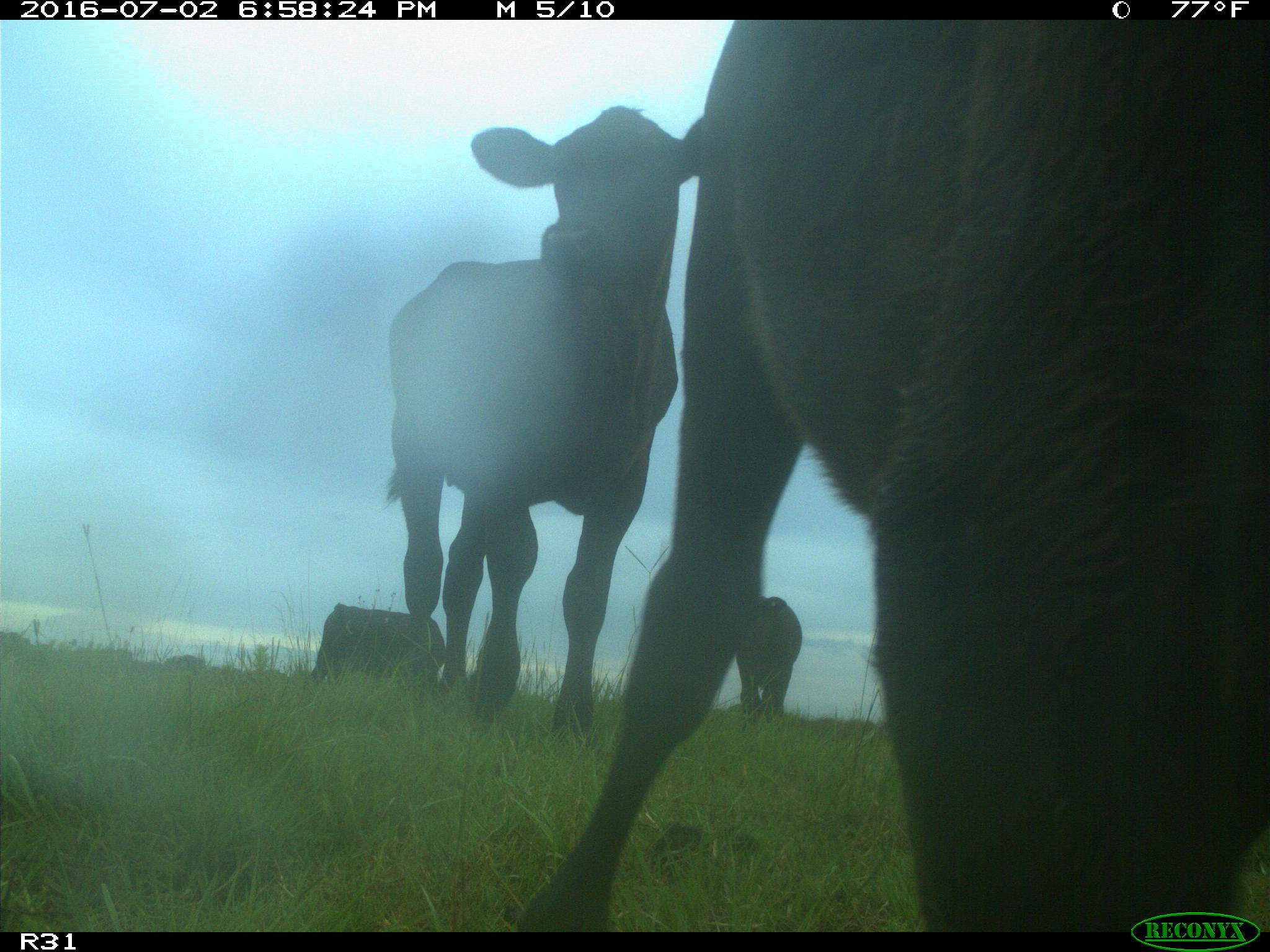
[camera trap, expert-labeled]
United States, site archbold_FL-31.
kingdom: Animalia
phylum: Chordata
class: Mammalia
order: Artiodactyla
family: Bovidae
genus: Bos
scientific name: Bos taurus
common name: domestic cow